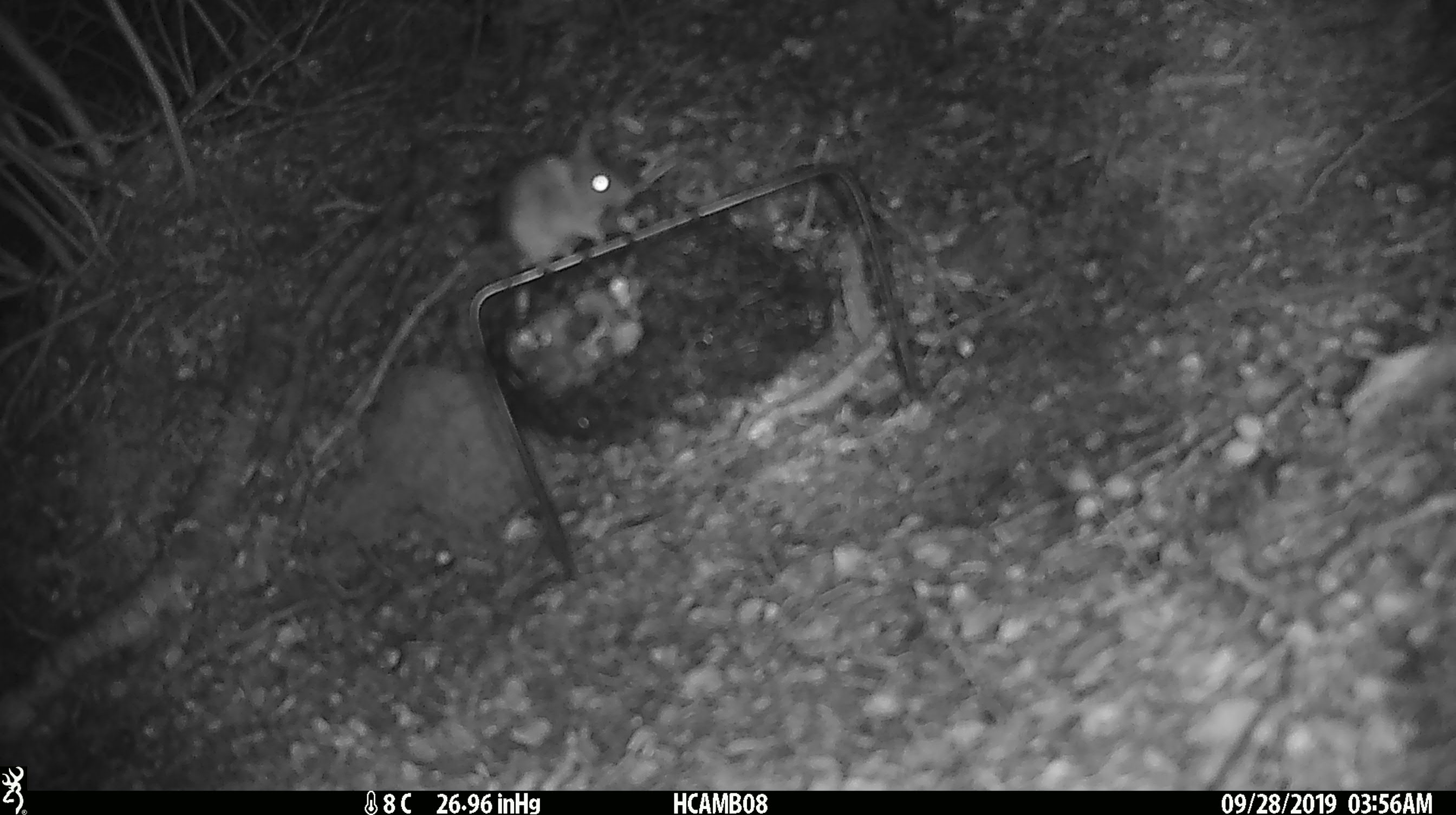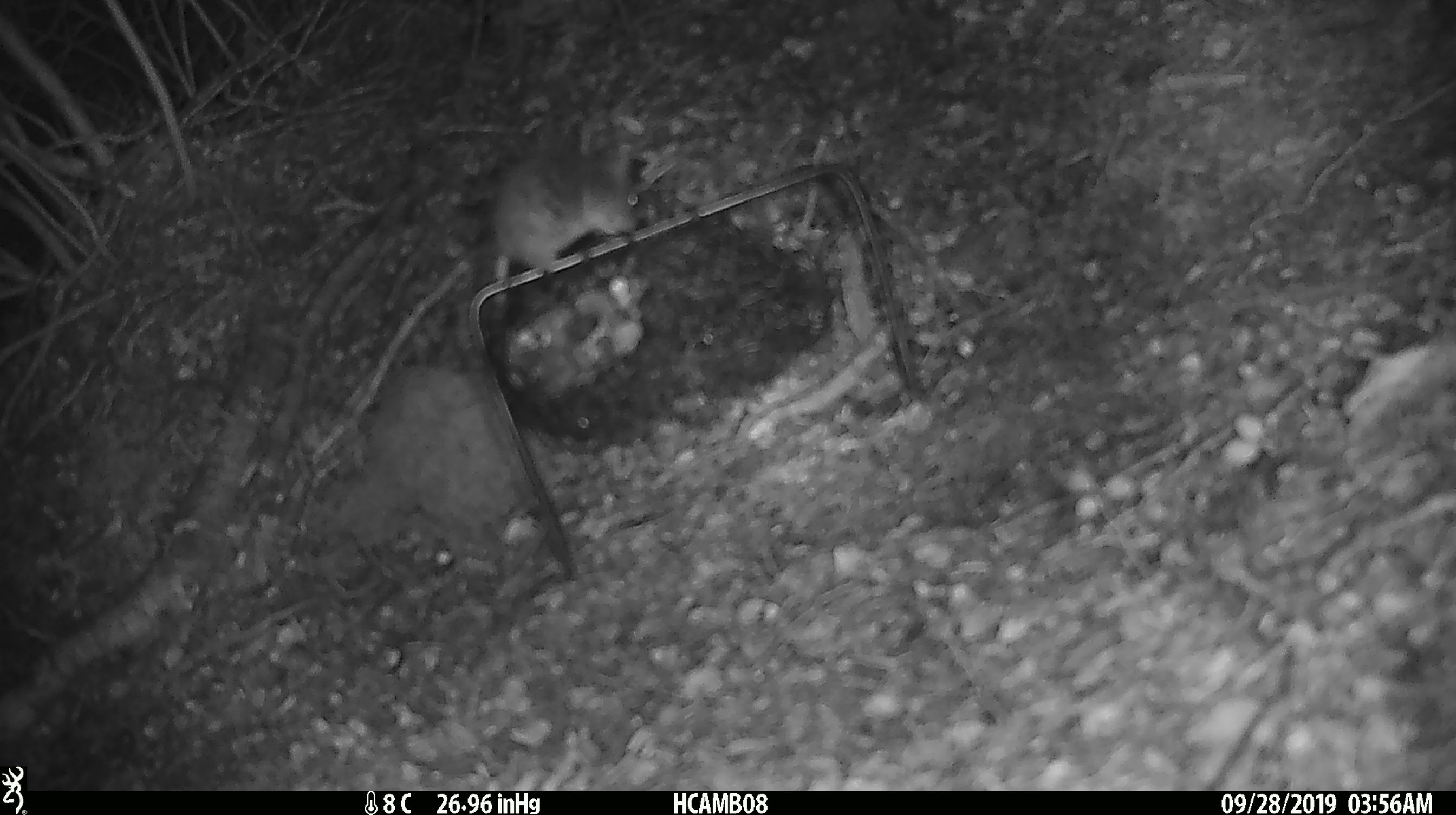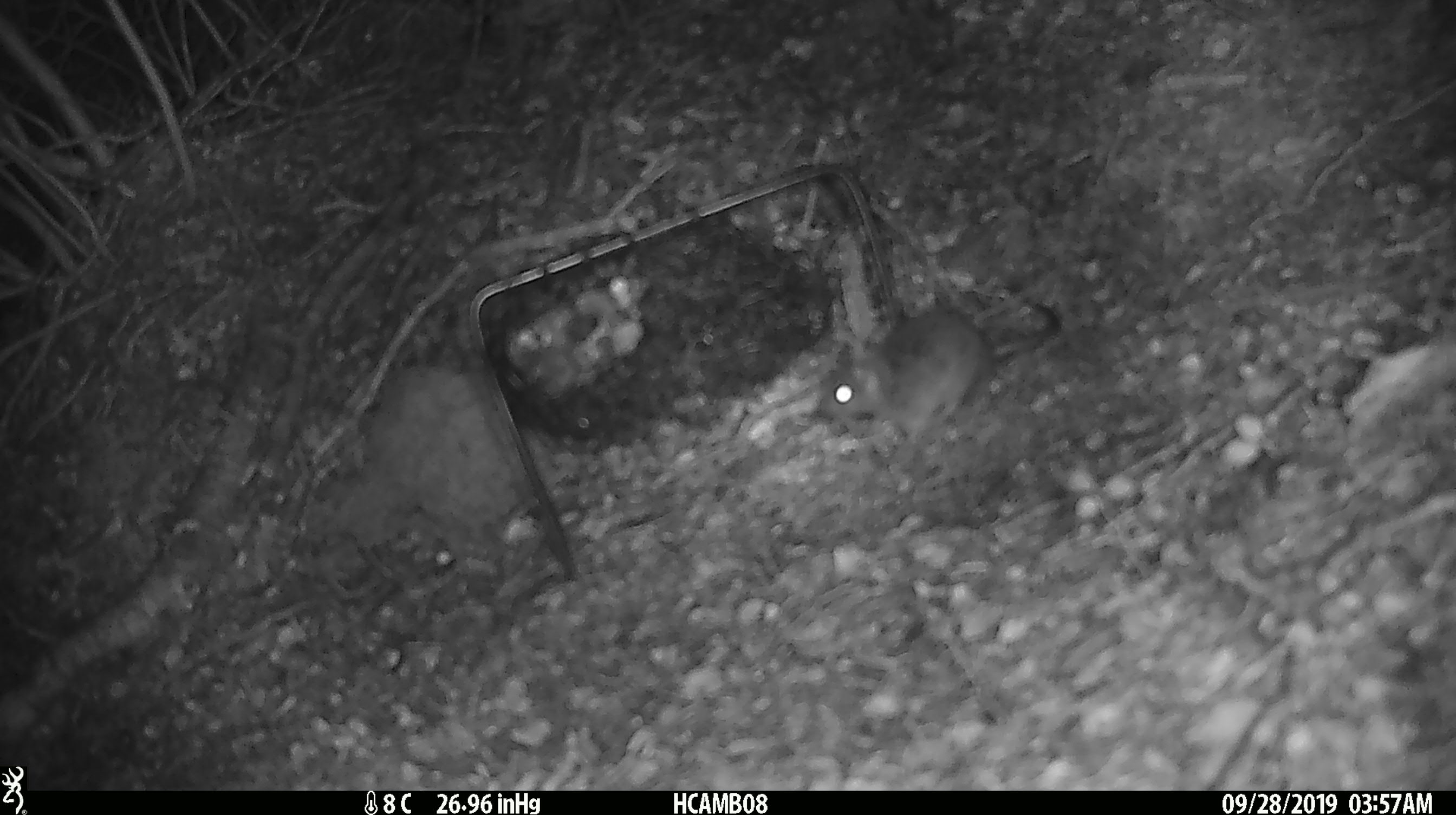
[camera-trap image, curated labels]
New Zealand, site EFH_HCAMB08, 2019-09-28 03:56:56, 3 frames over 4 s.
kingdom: Animalia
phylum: Chordata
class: Mammalia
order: Rodentia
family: Muridae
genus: Mus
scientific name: Mus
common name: mouse